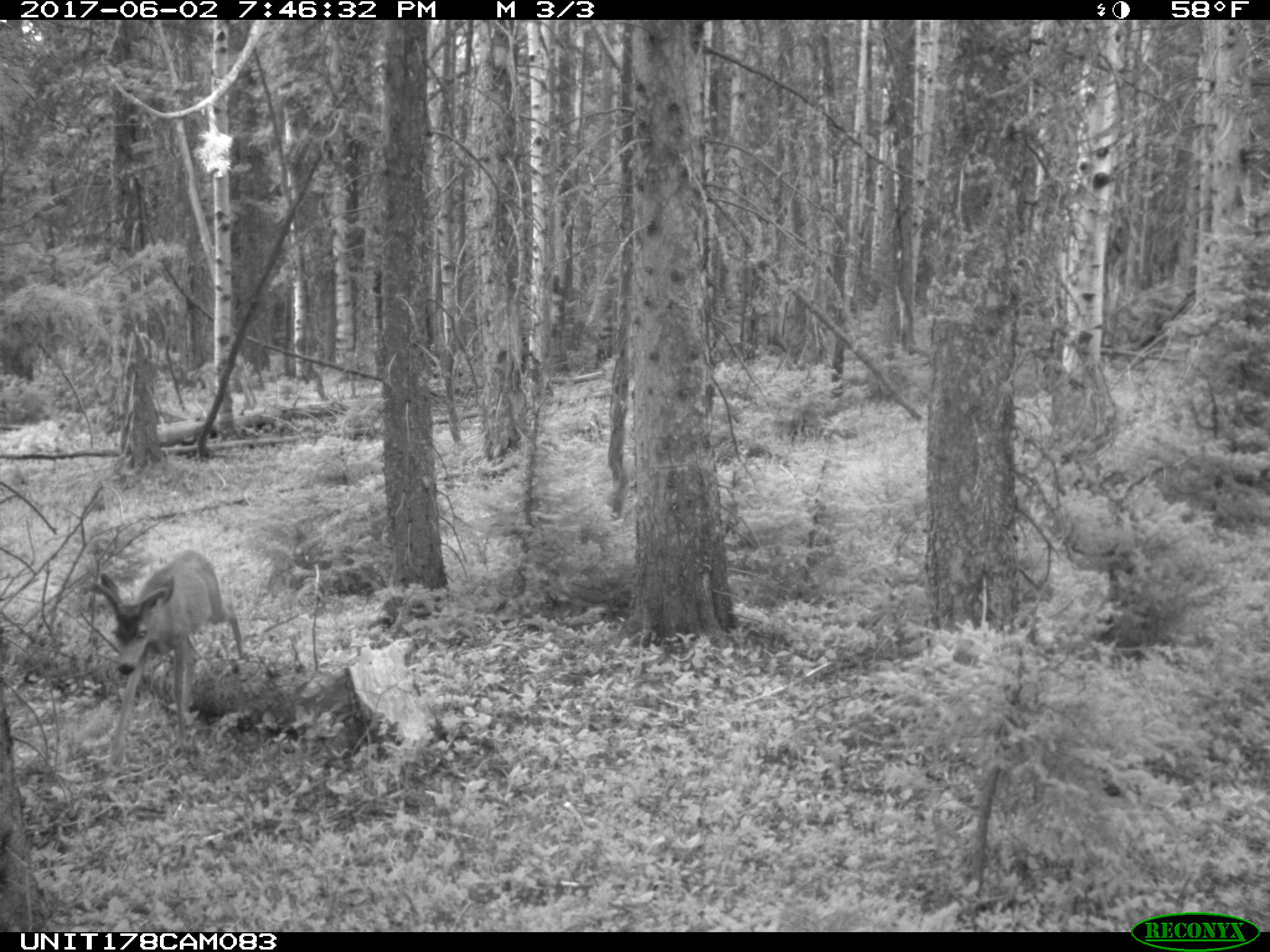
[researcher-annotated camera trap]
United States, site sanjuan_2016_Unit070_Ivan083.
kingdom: Animalia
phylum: Chordata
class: Mammalia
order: Artiodactyla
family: Cervidae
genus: Odocoileus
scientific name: Odocoileus hemionus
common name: mule deer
Odocoileus hemionus (mule deer).